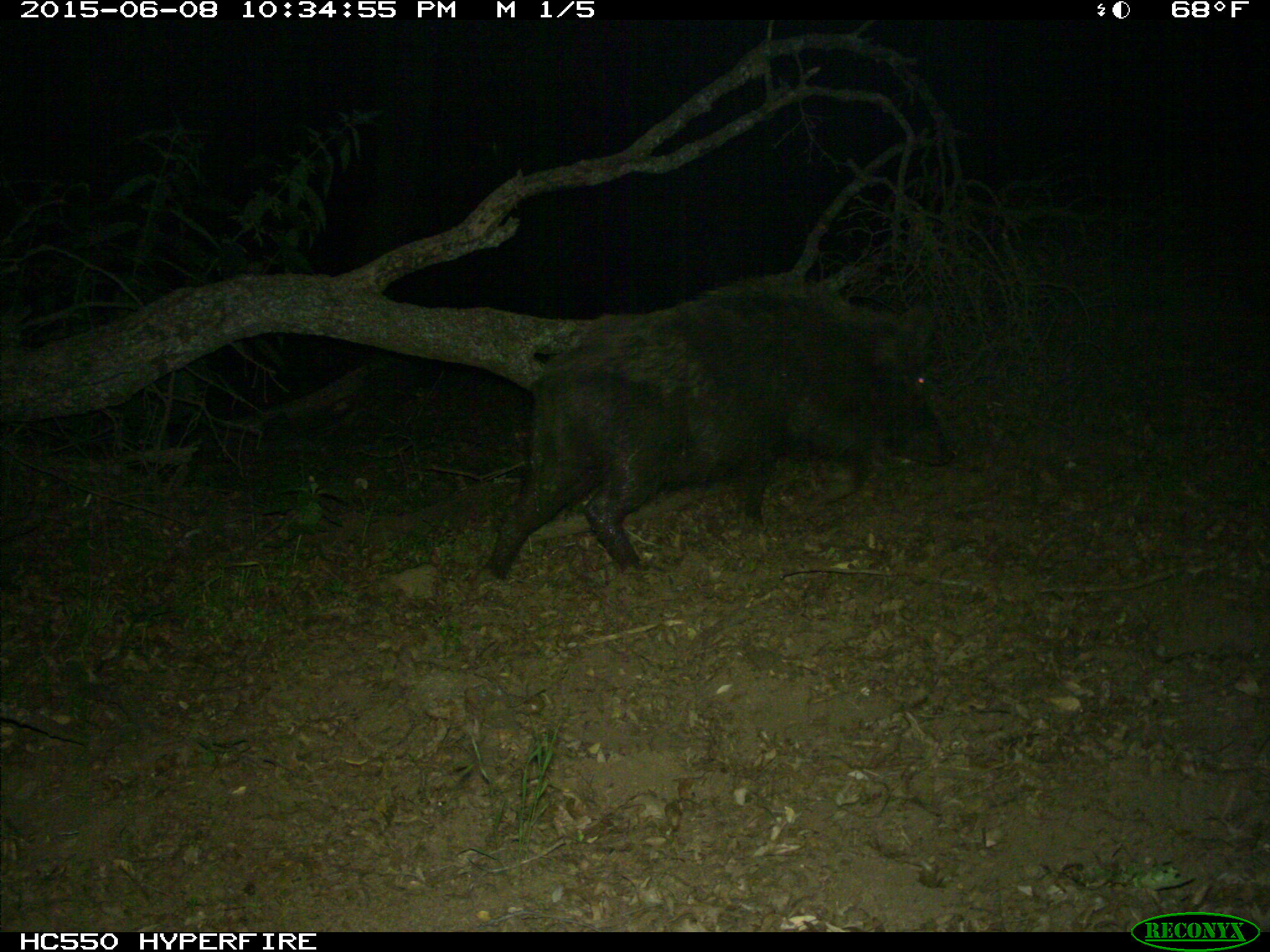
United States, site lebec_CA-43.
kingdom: Animalia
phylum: Chordata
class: Mammalia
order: Artiodactyla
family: Suidae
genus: Sus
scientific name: Sus scrofa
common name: wild boar